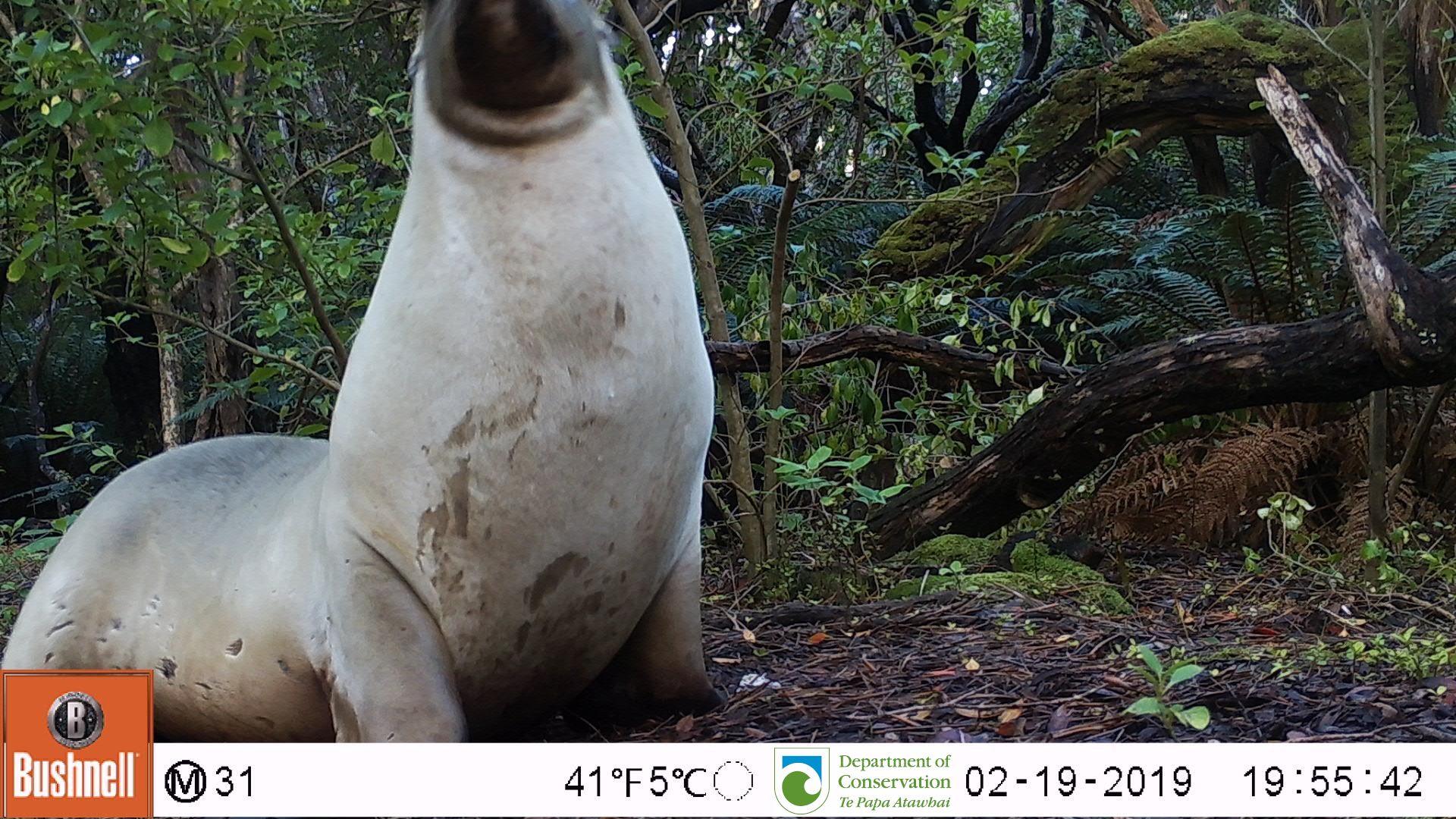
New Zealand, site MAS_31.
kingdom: Animalia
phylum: Chordata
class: Mammalia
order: Carnivora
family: Otariidae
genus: Phocarctos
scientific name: Phocarctos hookeri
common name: new zealand sea lion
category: sealion